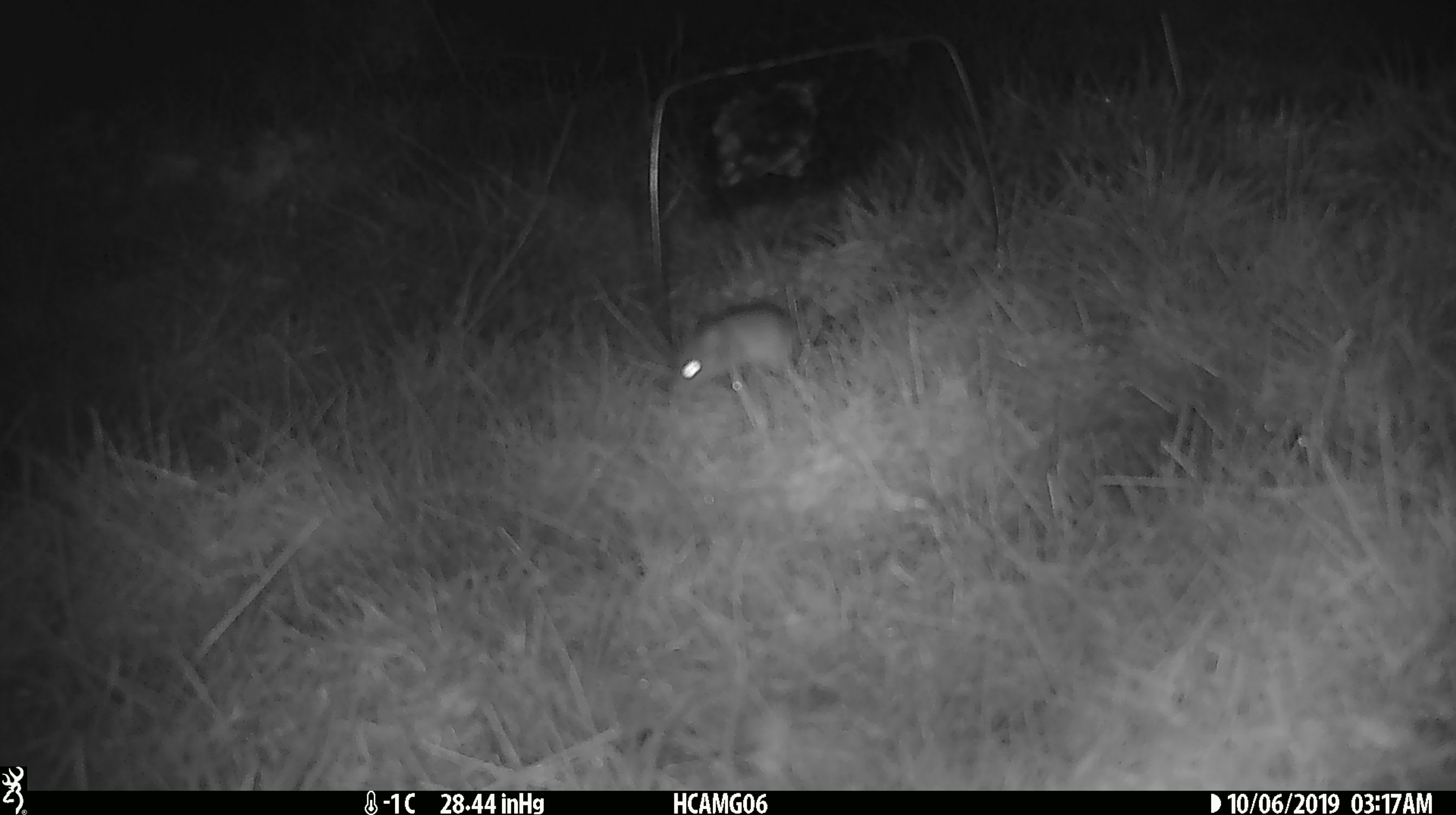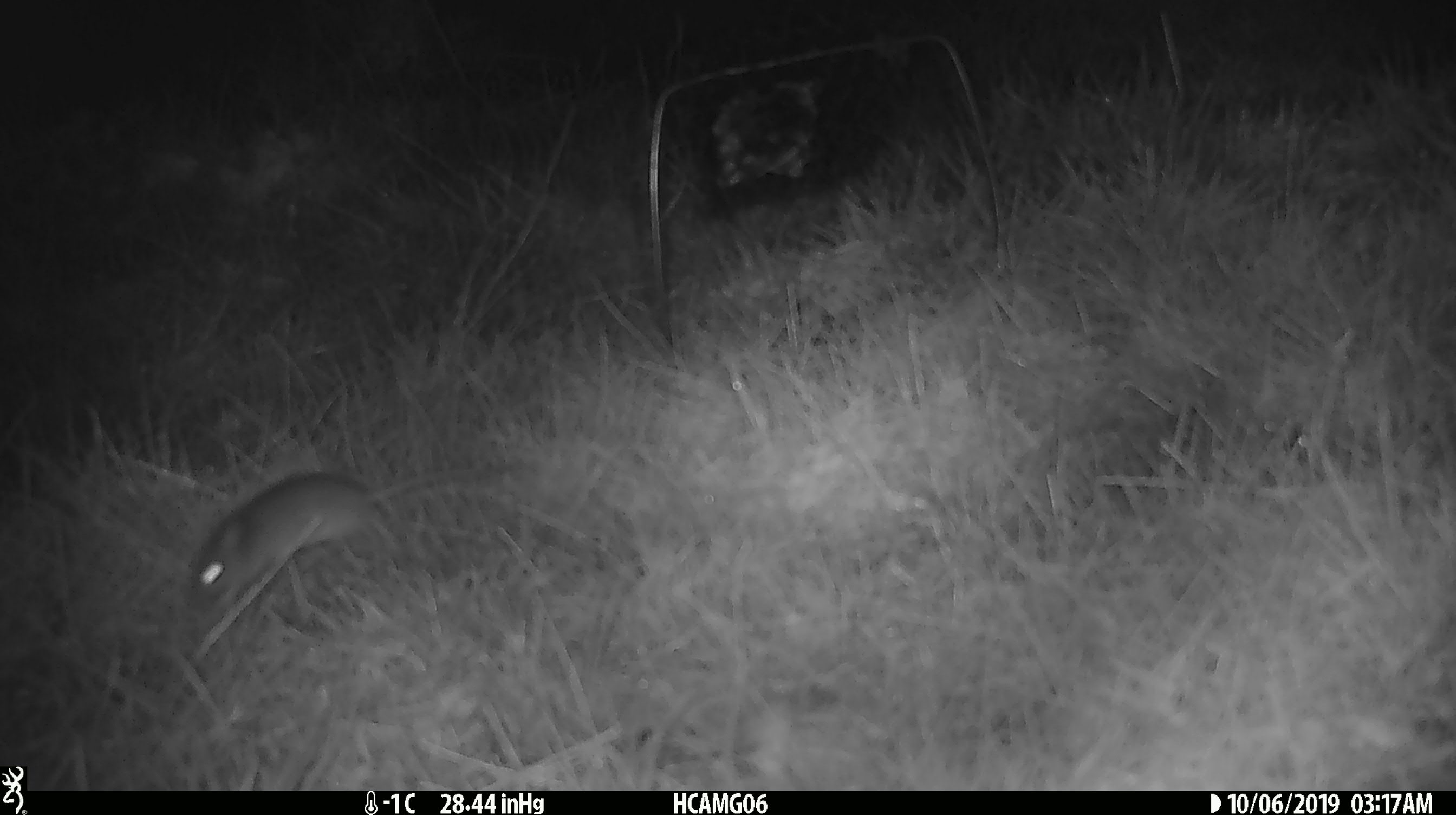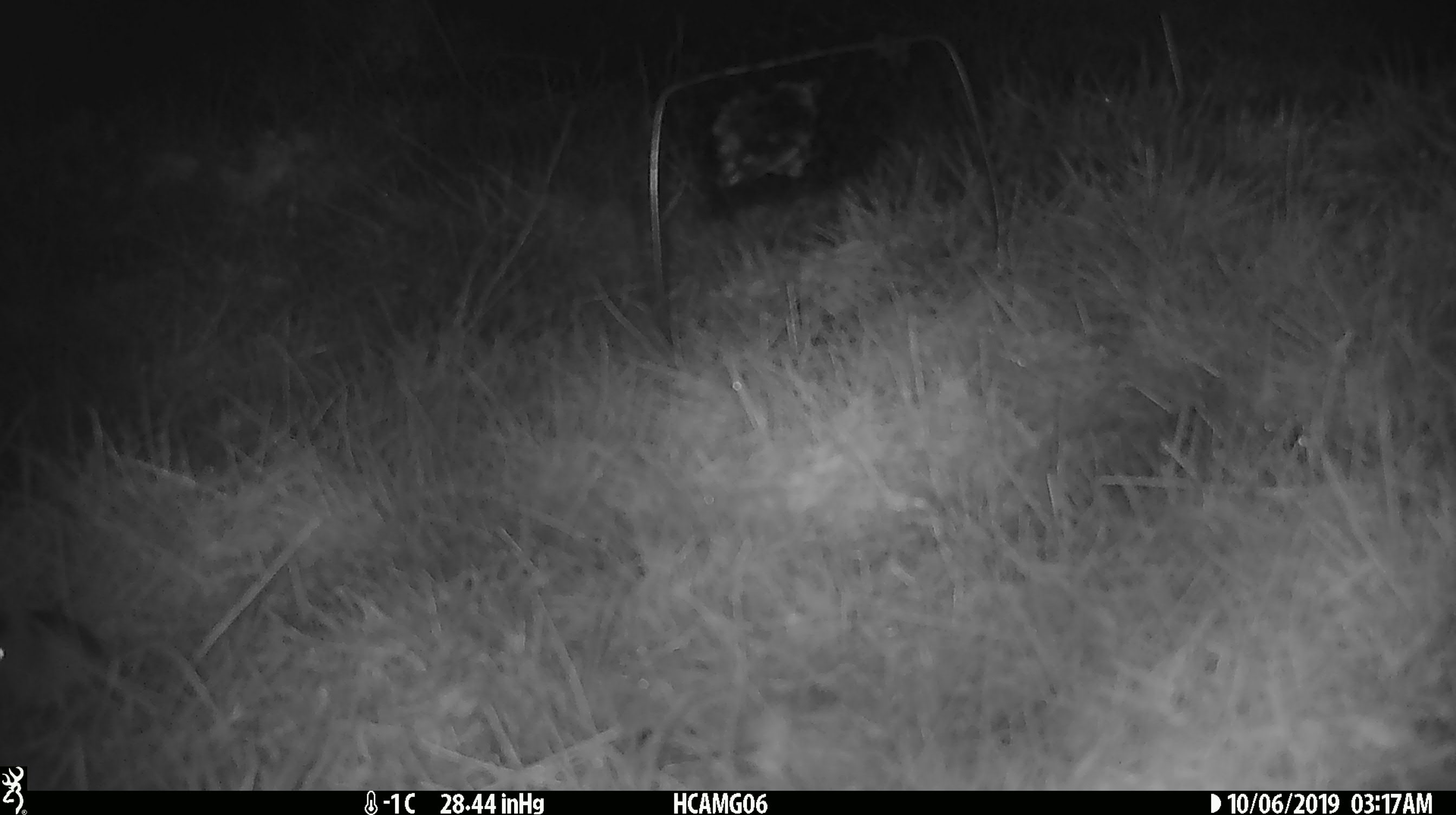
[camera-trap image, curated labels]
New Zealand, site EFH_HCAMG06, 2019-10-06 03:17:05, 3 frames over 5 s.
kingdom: Animalia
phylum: Chordata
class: Mammalia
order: Rodentia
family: Muridae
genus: Mus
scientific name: Mus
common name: mouse